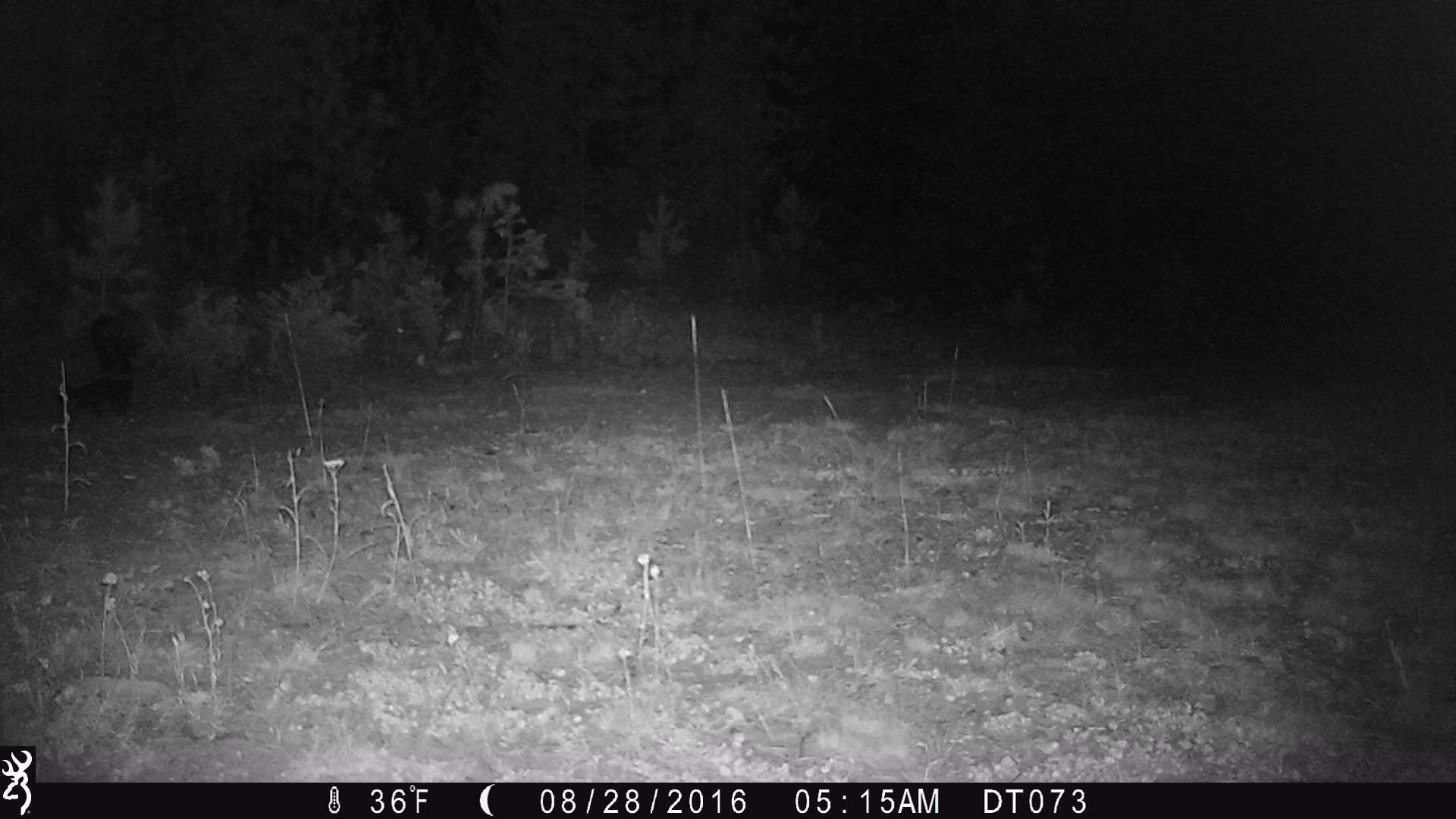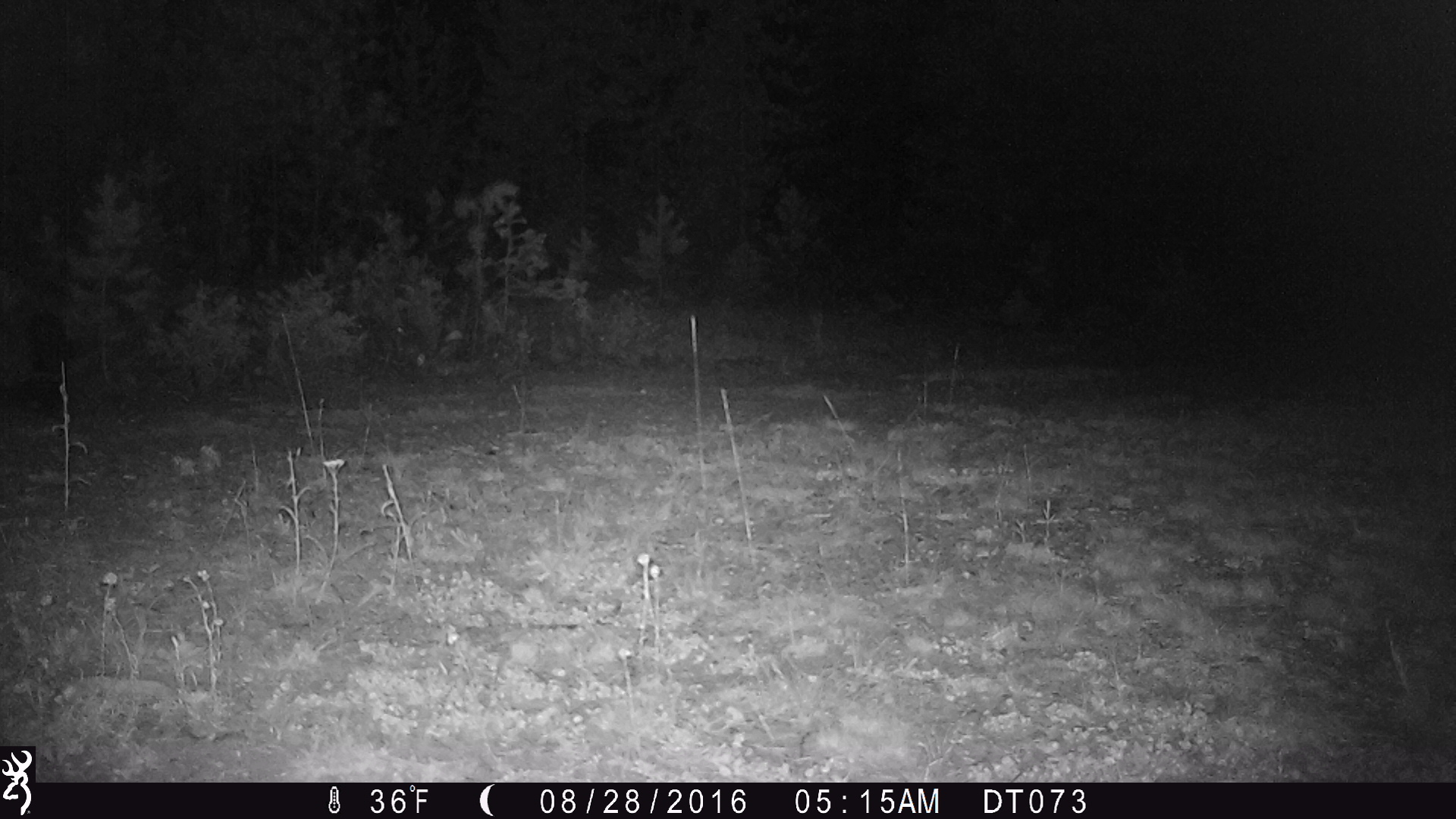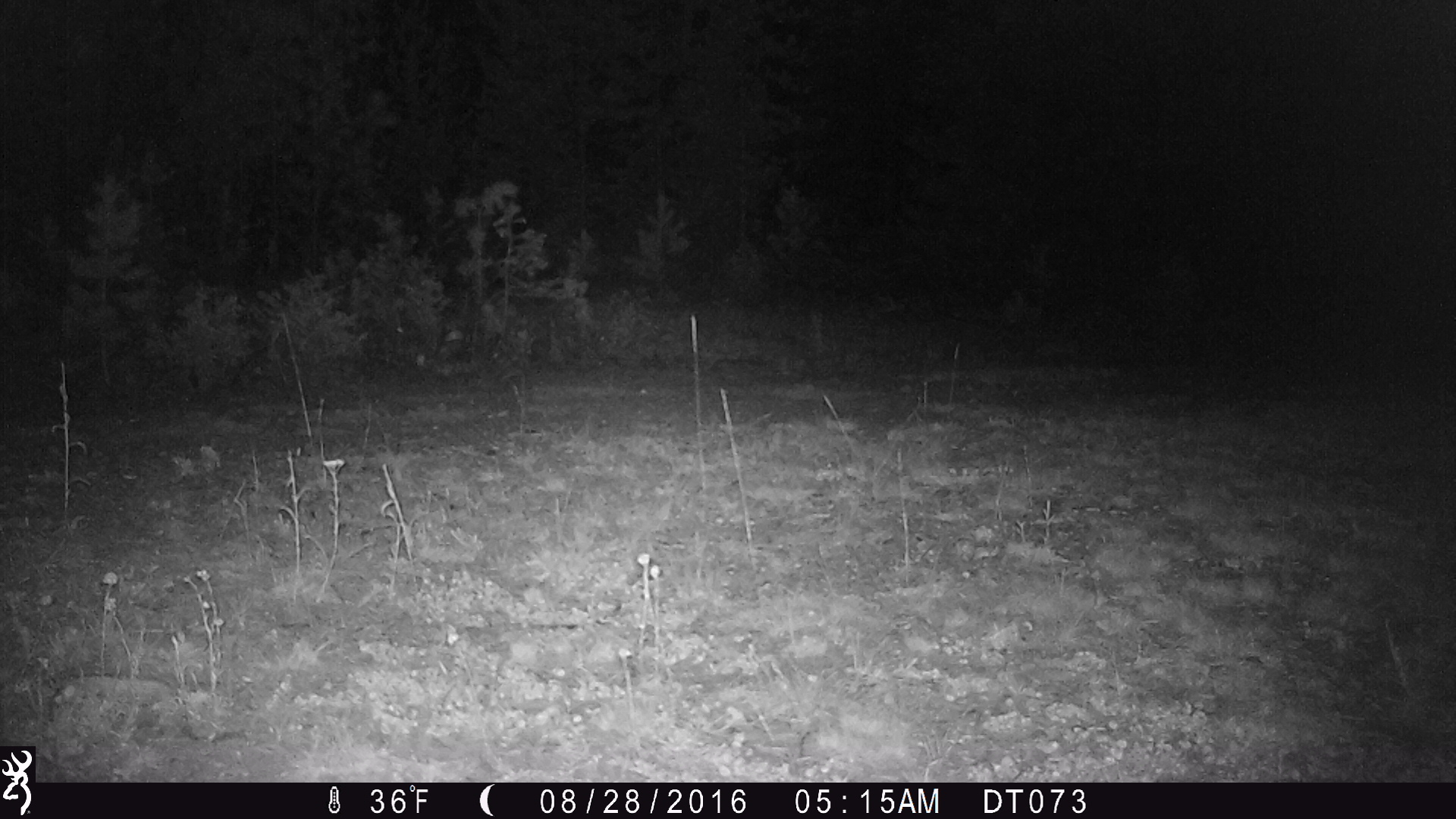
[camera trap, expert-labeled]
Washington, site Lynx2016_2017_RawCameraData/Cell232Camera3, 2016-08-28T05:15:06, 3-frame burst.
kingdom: Animalia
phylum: Chordata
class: Mammalia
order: Carnivora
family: Mephitidae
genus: Mephitis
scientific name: Mephitis mephitis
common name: striped skunk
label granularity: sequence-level